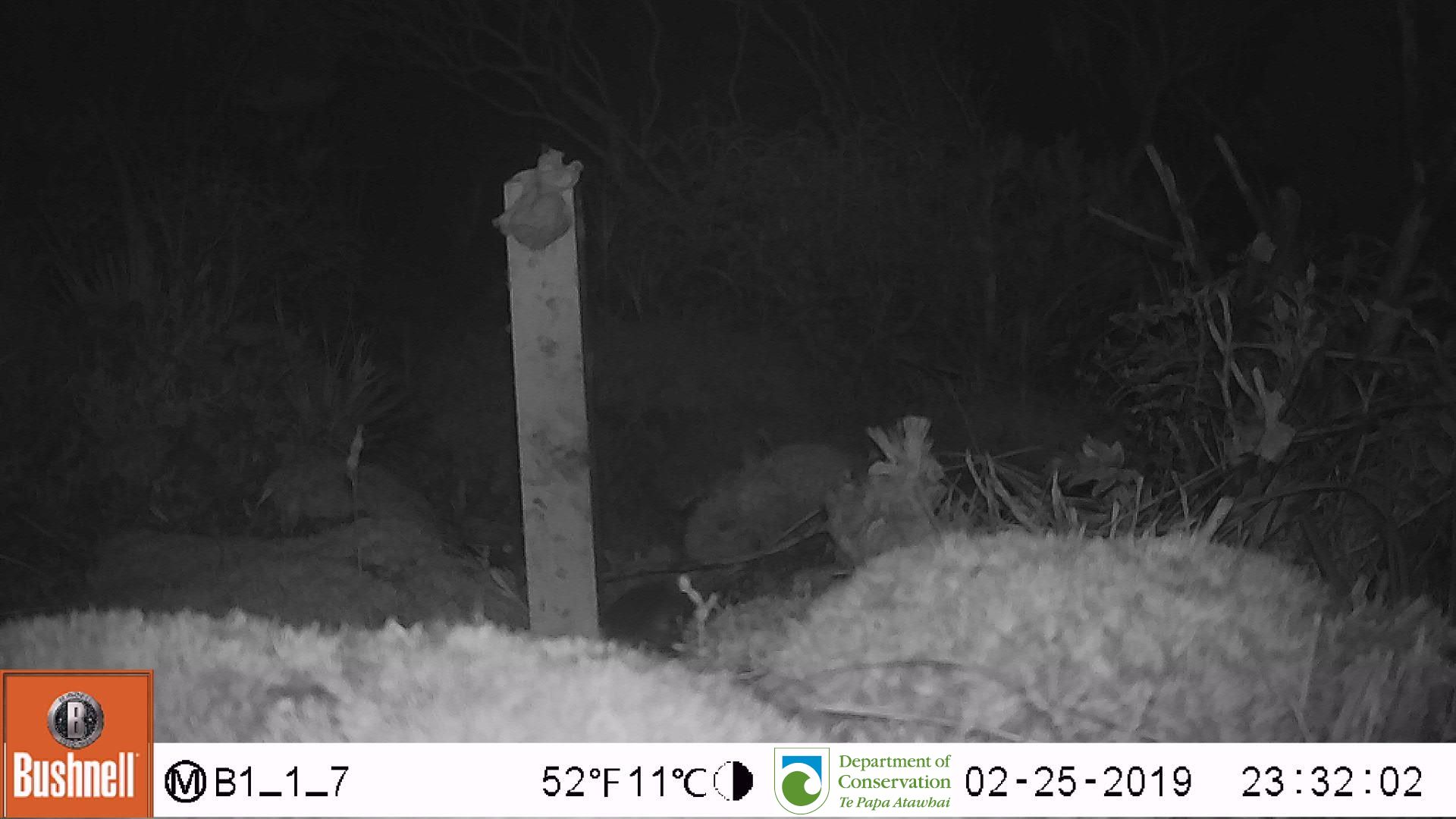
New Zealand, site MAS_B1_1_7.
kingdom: Animalia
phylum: Chordata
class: Mammalia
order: Rodentia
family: Muridae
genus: Mus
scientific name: Mus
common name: mouse